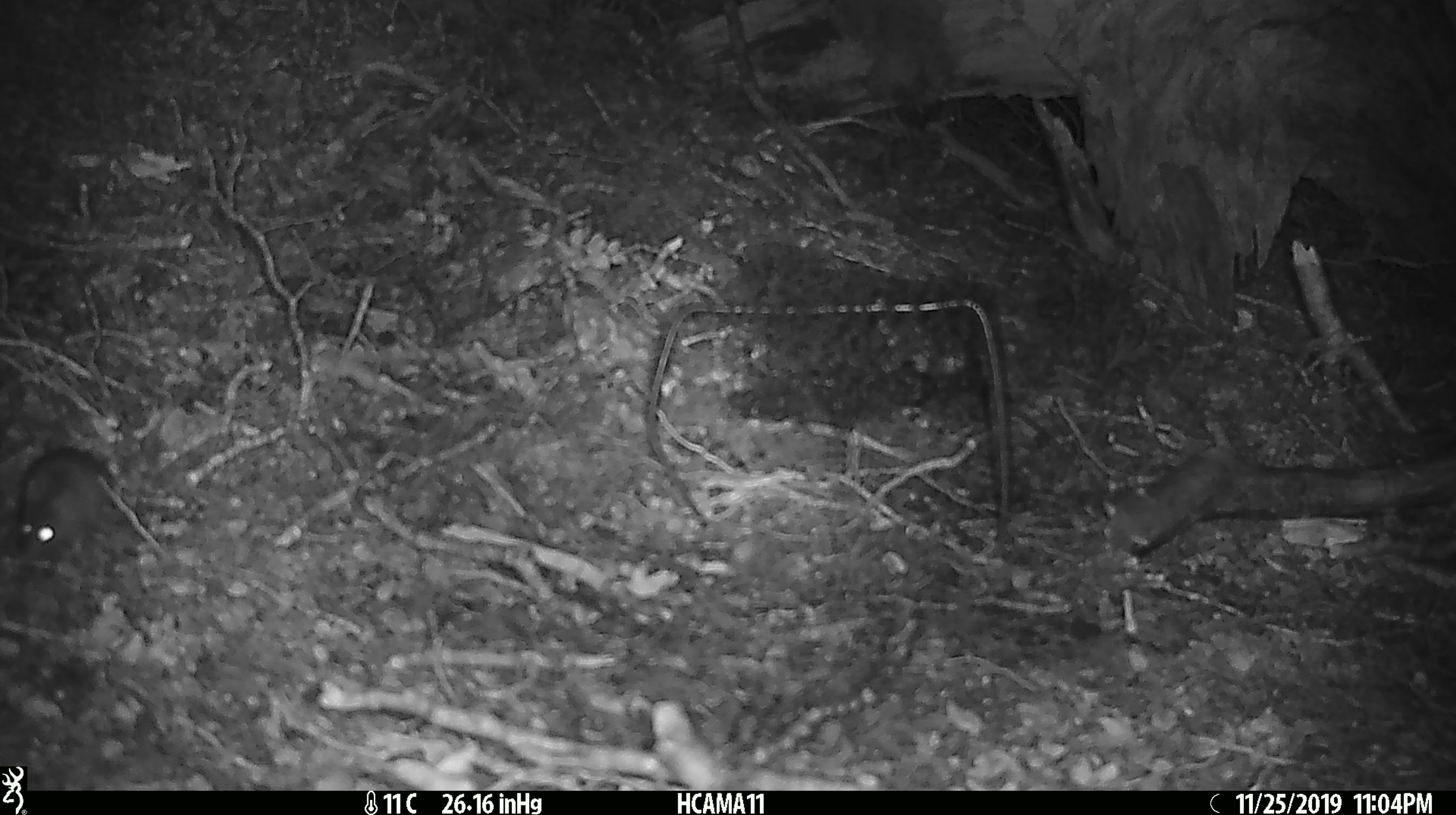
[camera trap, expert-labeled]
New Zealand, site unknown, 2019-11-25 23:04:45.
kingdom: Animalia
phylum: Chordata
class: Mammalia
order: Rodentia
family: Muridae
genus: Mus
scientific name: Mus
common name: mouse